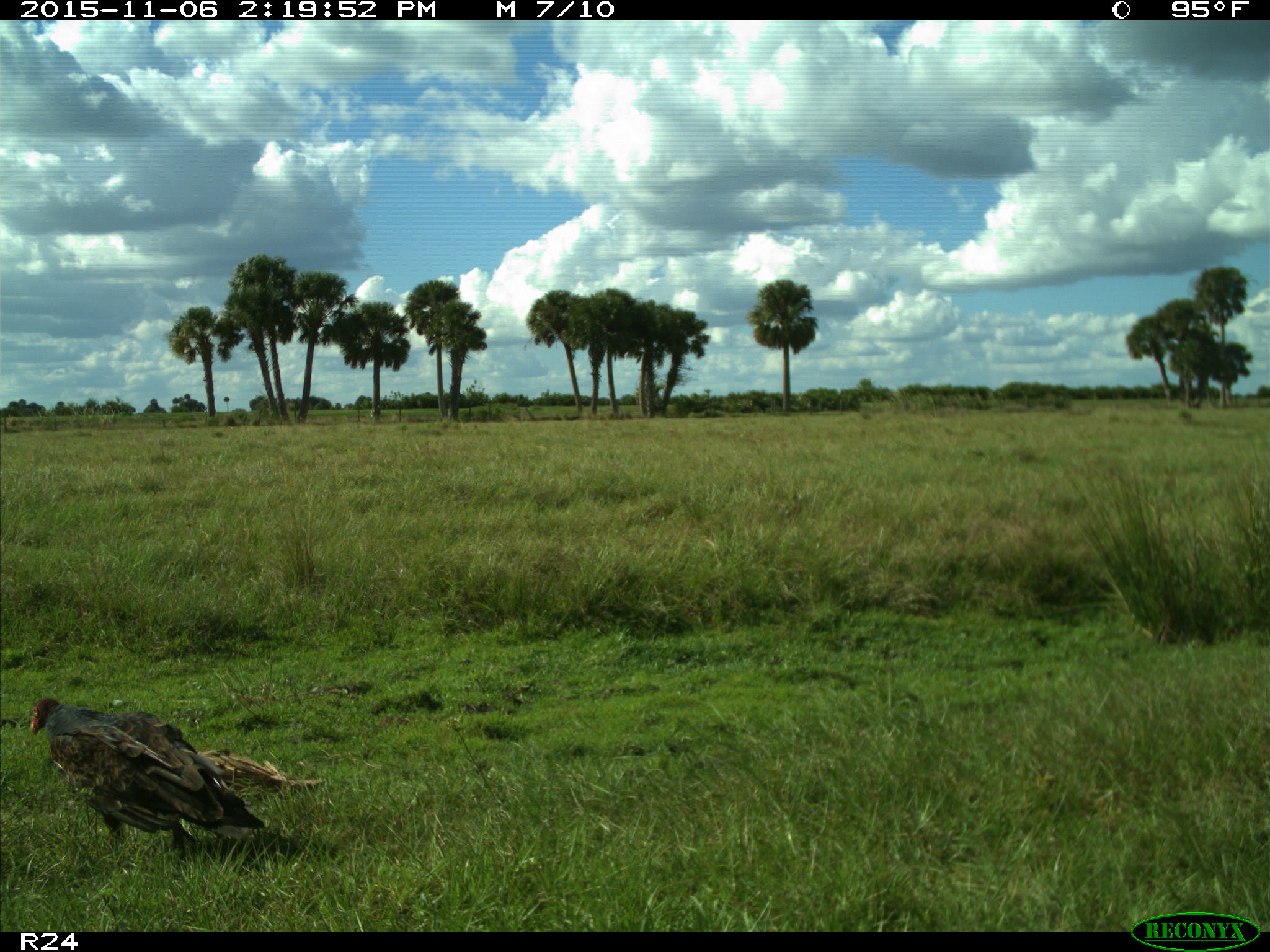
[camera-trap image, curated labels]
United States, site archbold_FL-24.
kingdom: Animalia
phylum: Chordata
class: Aves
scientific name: Aves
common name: birds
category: unidentified bird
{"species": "unidentified bird (birds) (Aves)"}